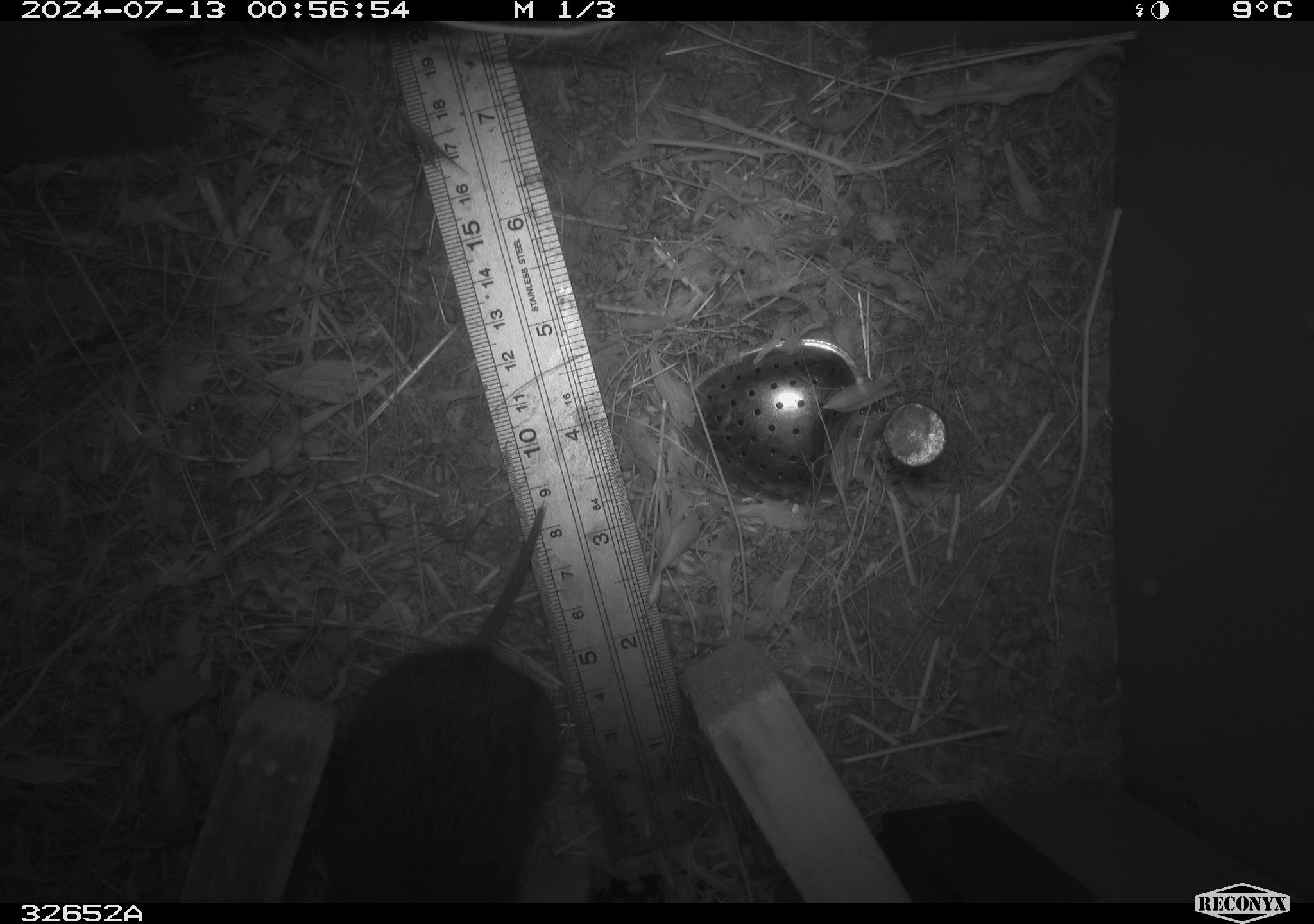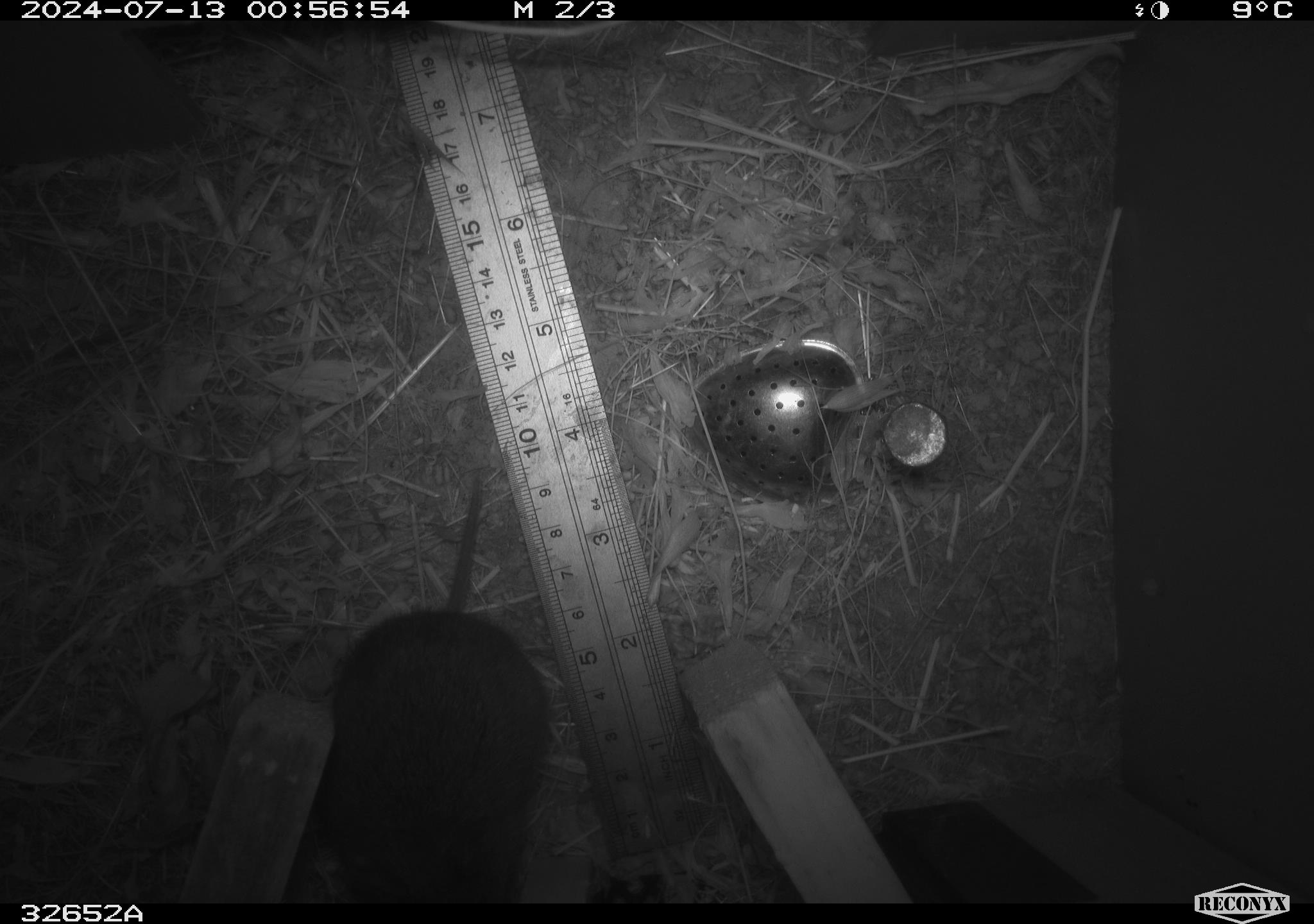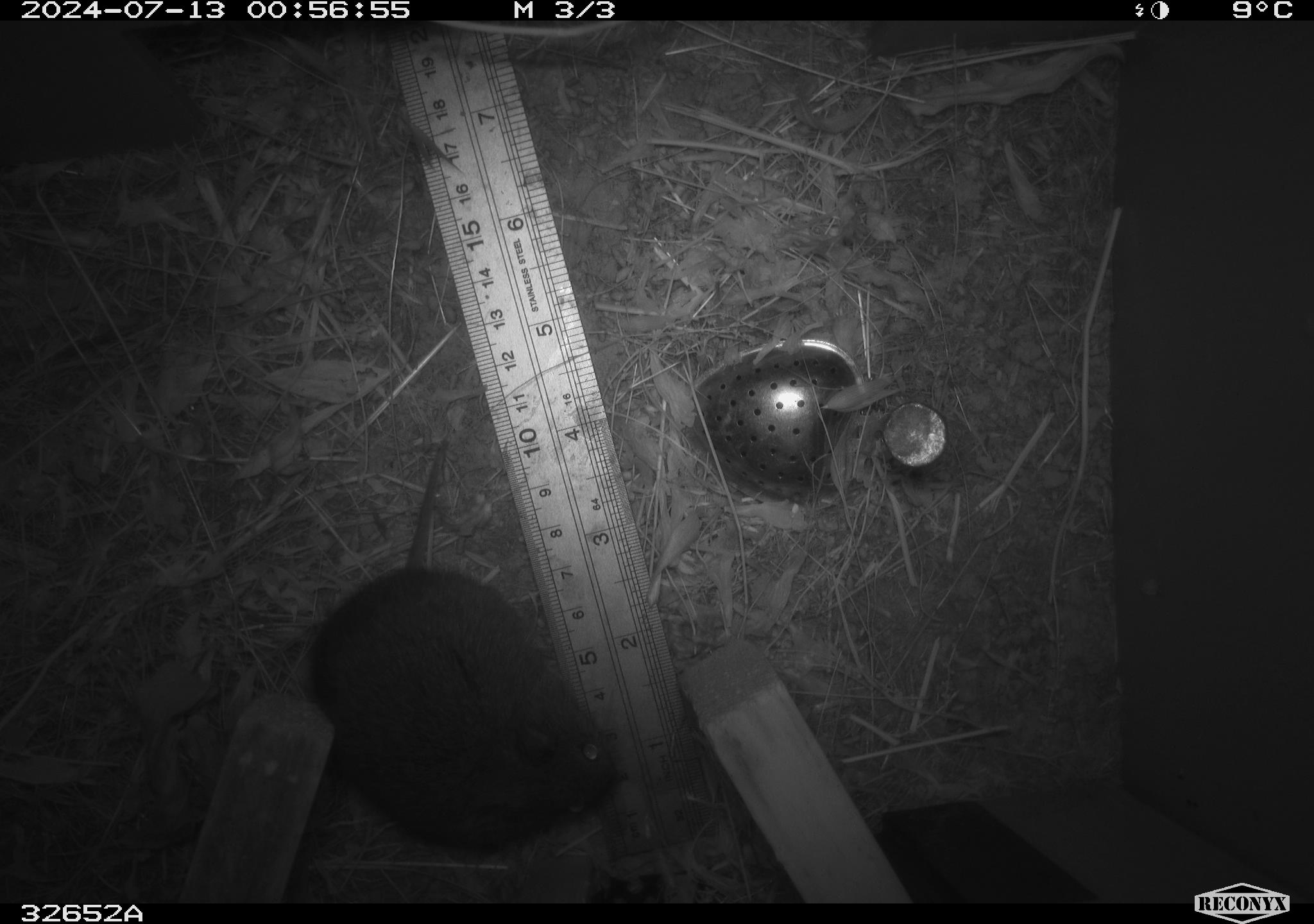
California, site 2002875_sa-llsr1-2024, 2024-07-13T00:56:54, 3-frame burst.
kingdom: Animalia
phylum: Chordata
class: Mammalia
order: Rodentia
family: Cricetidae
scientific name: Arvicolinae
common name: voles, lemmings, and muskrats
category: arvicolinae subfamily